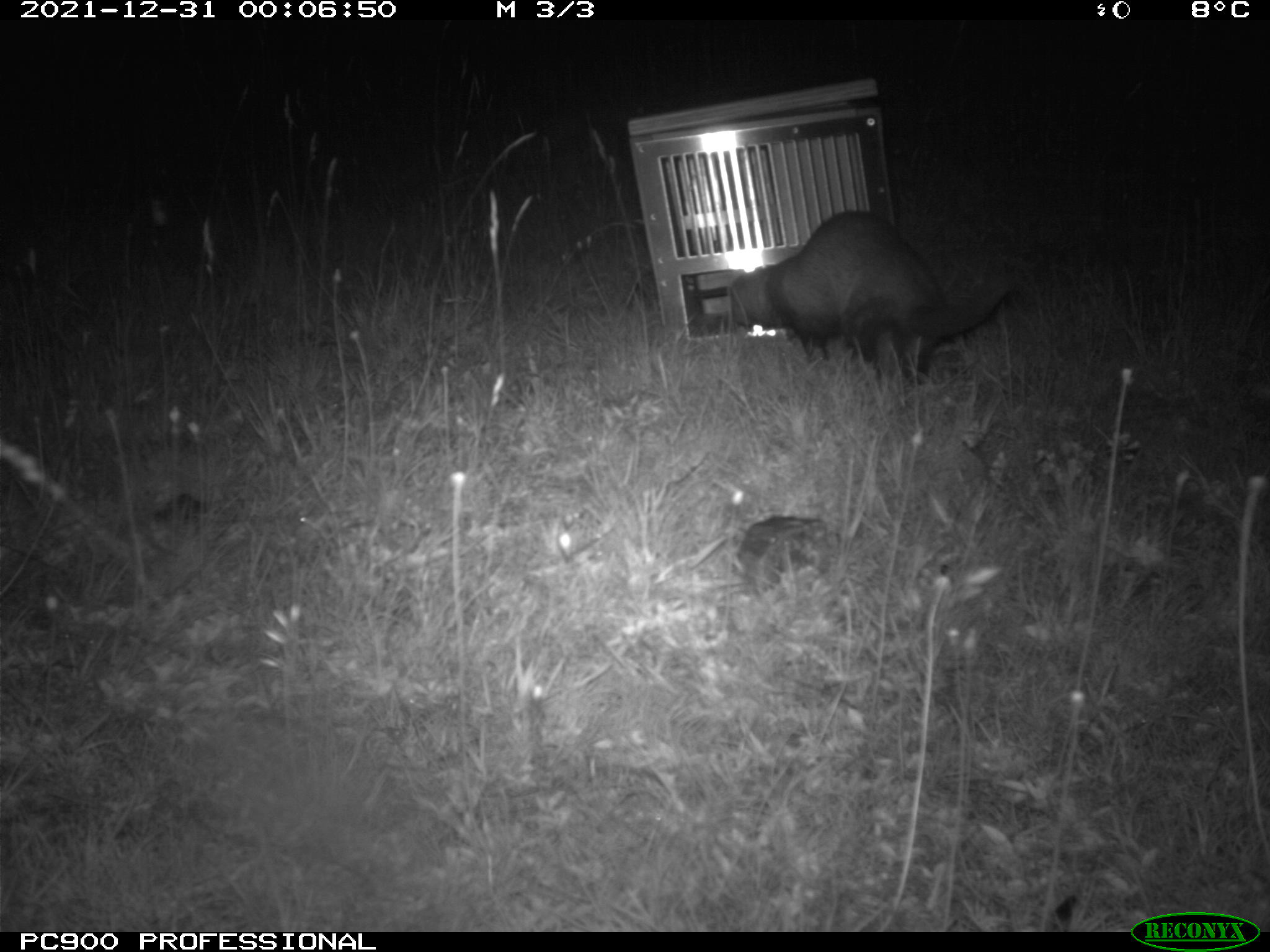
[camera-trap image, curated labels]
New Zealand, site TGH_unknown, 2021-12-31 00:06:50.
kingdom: Animalia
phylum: Chordata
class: Mammalia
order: Carnivora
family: Mustelidae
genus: Mustela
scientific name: Mustela furo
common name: ferret